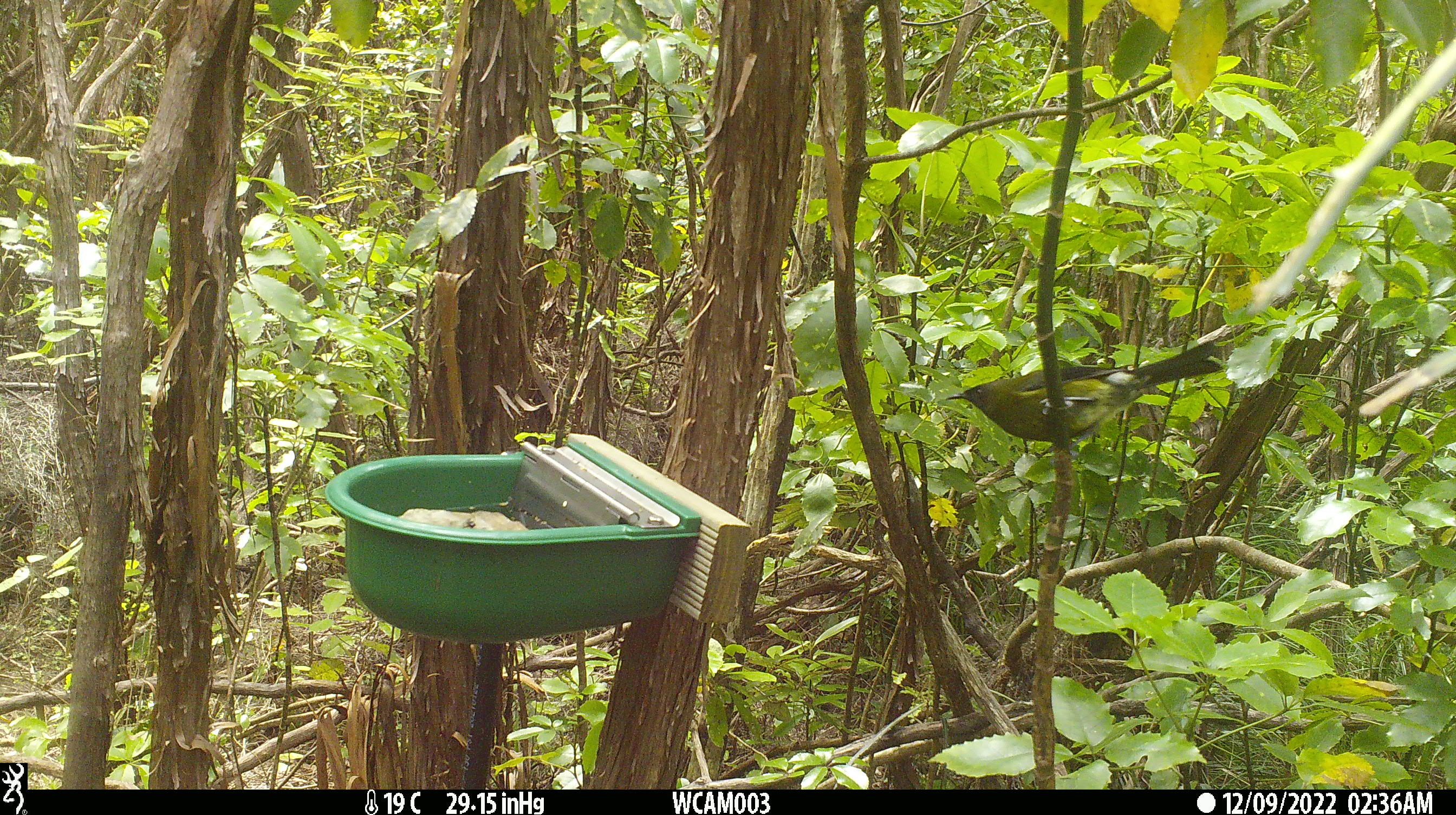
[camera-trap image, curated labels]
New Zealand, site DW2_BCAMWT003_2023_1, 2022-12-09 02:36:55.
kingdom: Animalia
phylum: Chordata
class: Aves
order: Passeriformes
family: Meliphagidae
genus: Anthornis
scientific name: Anthornis melanura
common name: new zealand bellbird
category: bellbird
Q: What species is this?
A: Bellbird (new zealand bellbird) (Anthornis melanura).